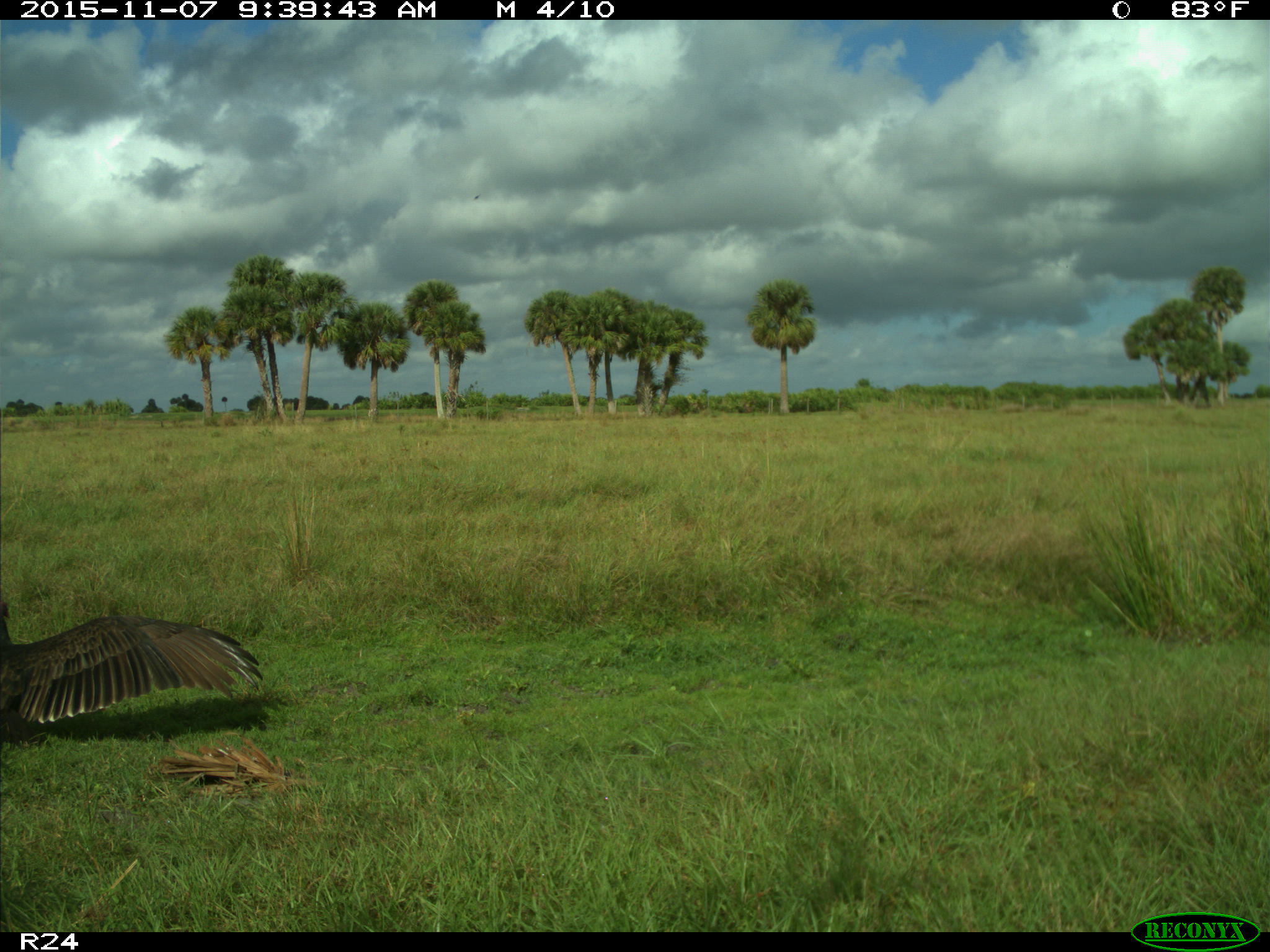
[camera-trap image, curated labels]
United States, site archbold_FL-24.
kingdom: Animalia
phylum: Chordata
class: Aves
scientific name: Aves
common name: birds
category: unidentified bird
Unidentified bird (birds) (Aves).